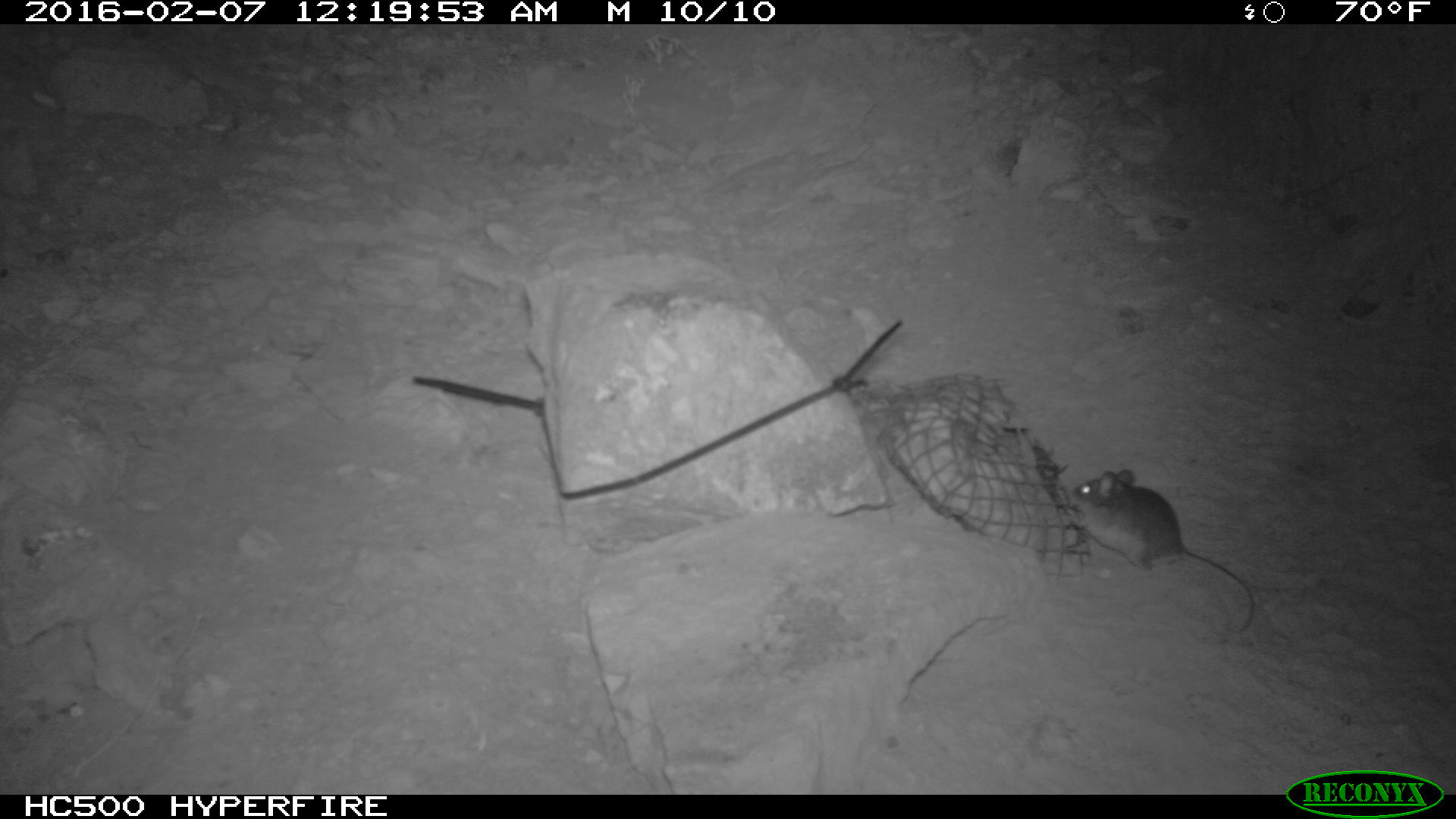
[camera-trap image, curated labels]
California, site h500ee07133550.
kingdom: Animalia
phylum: Chordata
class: Mammalia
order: Rodentia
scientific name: Rodentia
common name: rodent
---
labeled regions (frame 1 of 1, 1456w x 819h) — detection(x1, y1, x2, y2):
rodent: detection(1066, 464, 1256, 632)